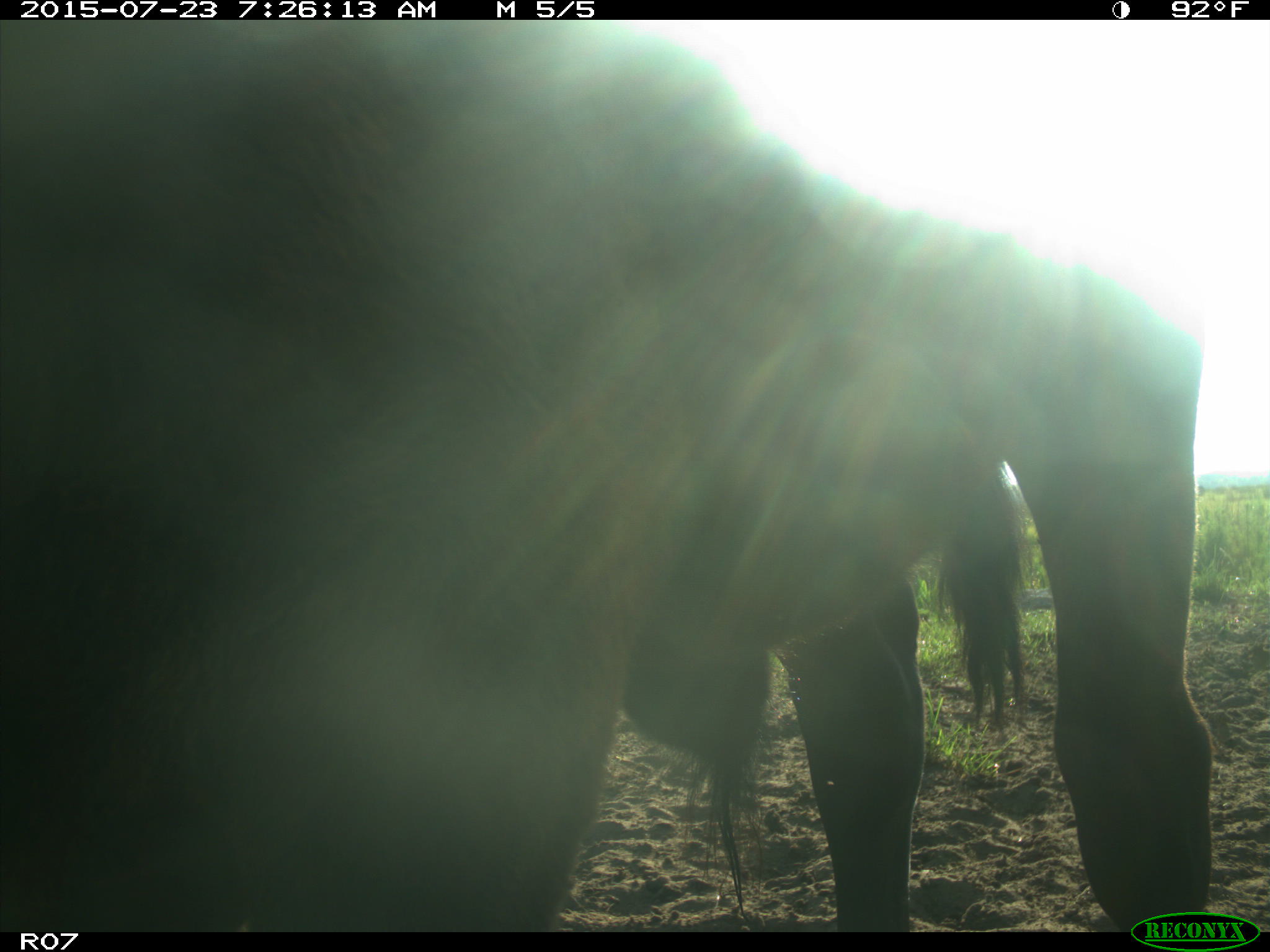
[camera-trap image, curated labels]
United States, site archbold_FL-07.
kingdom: Animalia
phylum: Chordata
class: Mammalia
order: Artiodactyla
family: Bovidae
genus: Bos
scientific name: Bos taurus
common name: domestic cow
Bos taurus (domestic cow).